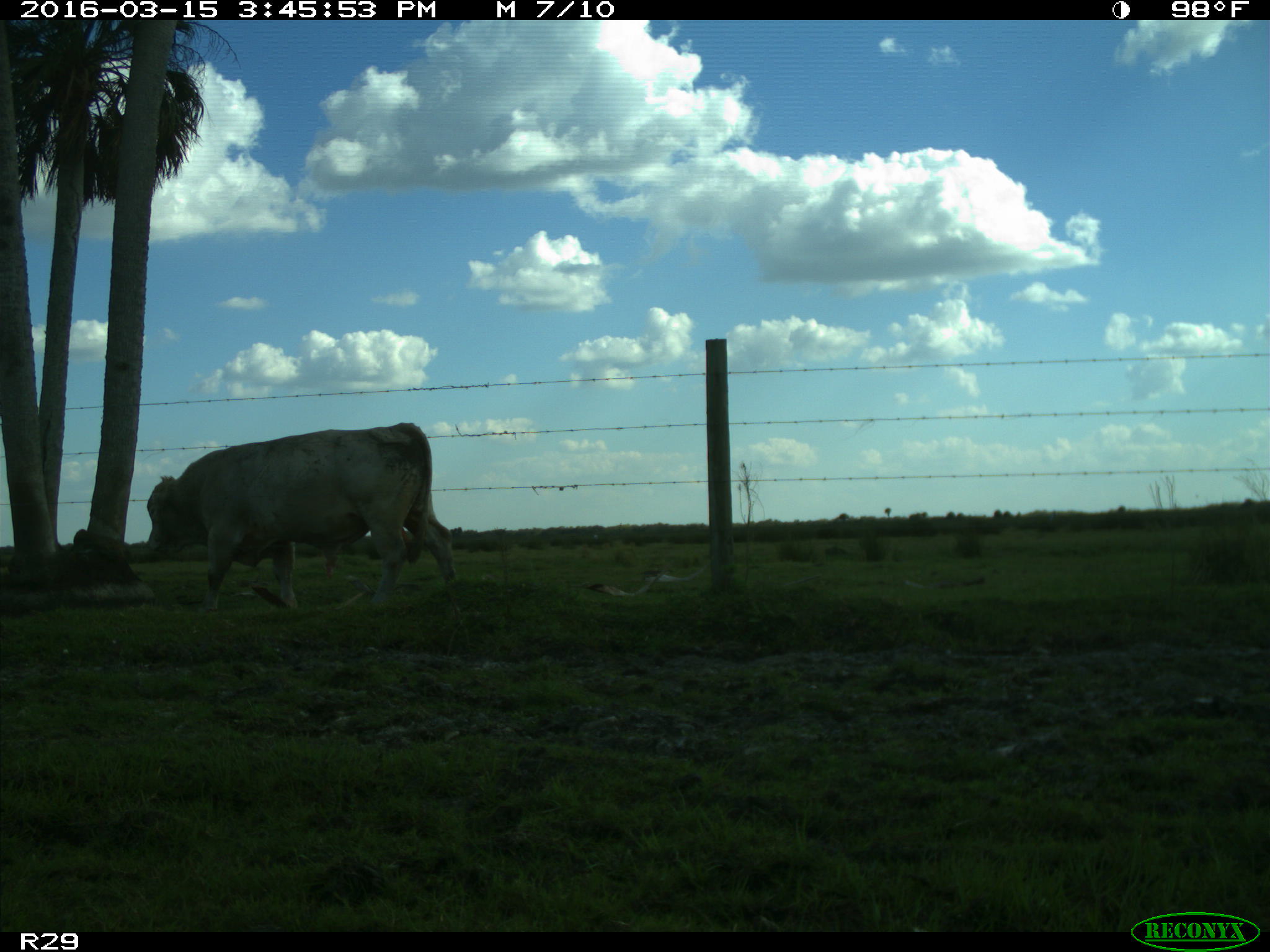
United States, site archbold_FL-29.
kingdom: Animalia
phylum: Chordata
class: Mammalia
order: Artiodactyla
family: Bovidae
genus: Bos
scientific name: Bos taurus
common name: domestic cow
Bos taurus (domestic cow).